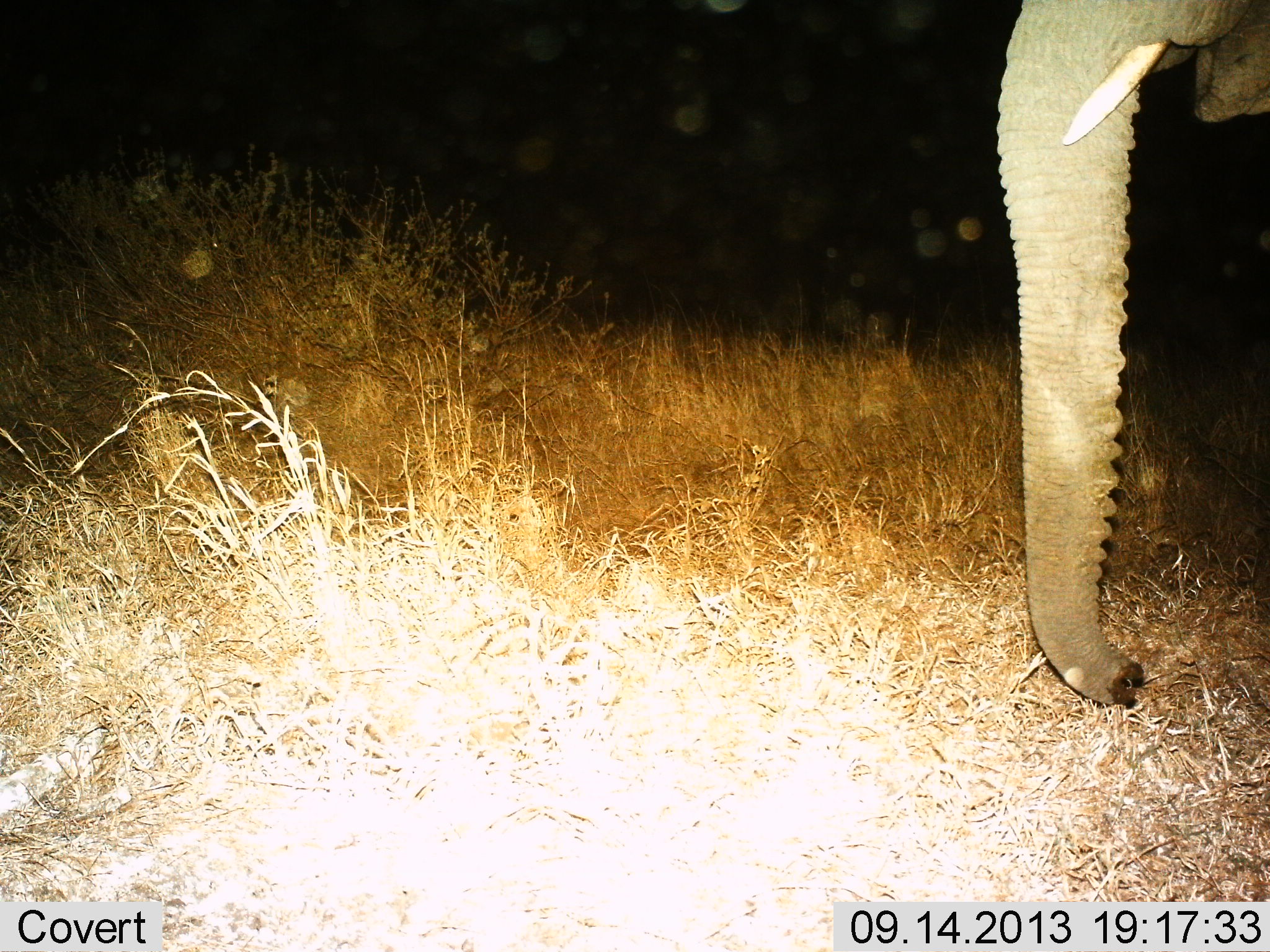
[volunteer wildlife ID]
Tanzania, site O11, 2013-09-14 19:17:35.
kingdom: Animalia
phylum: Chordata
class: Mammalia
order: Proboscidea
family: Elephantidae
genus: Loxodonta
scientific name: Loxodonta africana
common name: african bush elephant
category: elephant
Elephant (african bush elephant) (Loxodonta africana), count 1. Behavior (volunteer vote fractions): standing 80%, resting 10%, moving 10%, interacting 0%. Young present (vote fraction): 0%. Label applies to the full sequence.